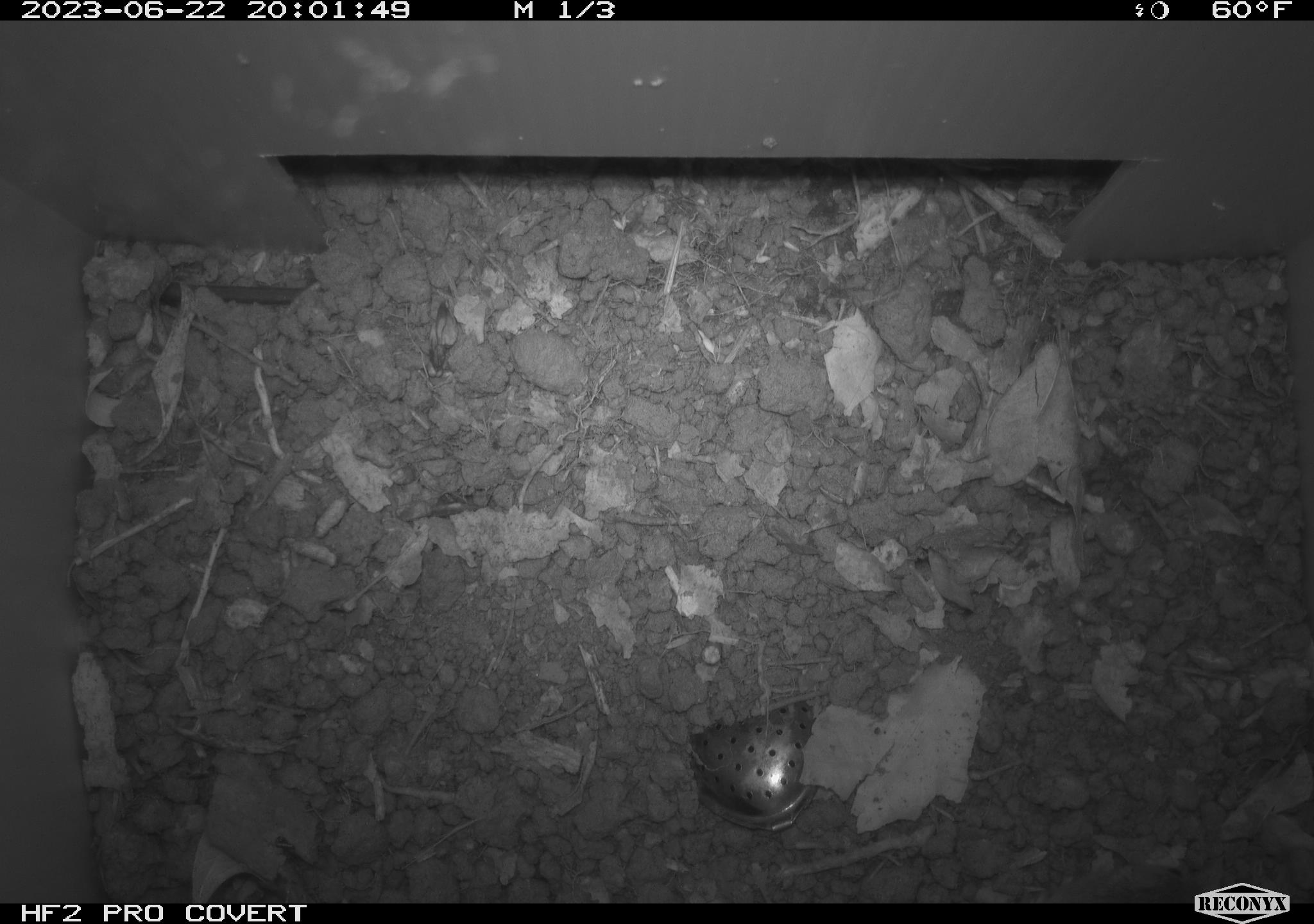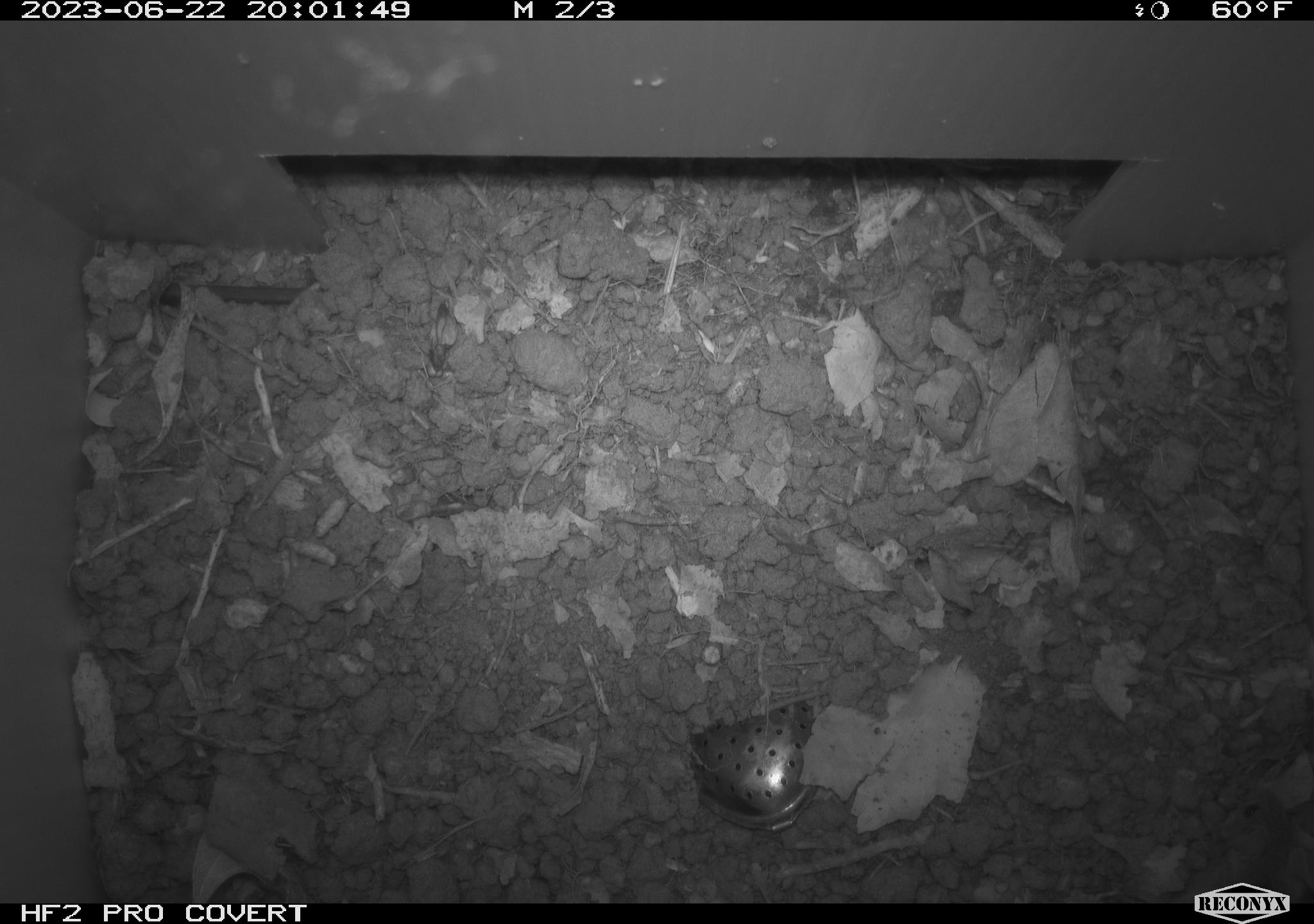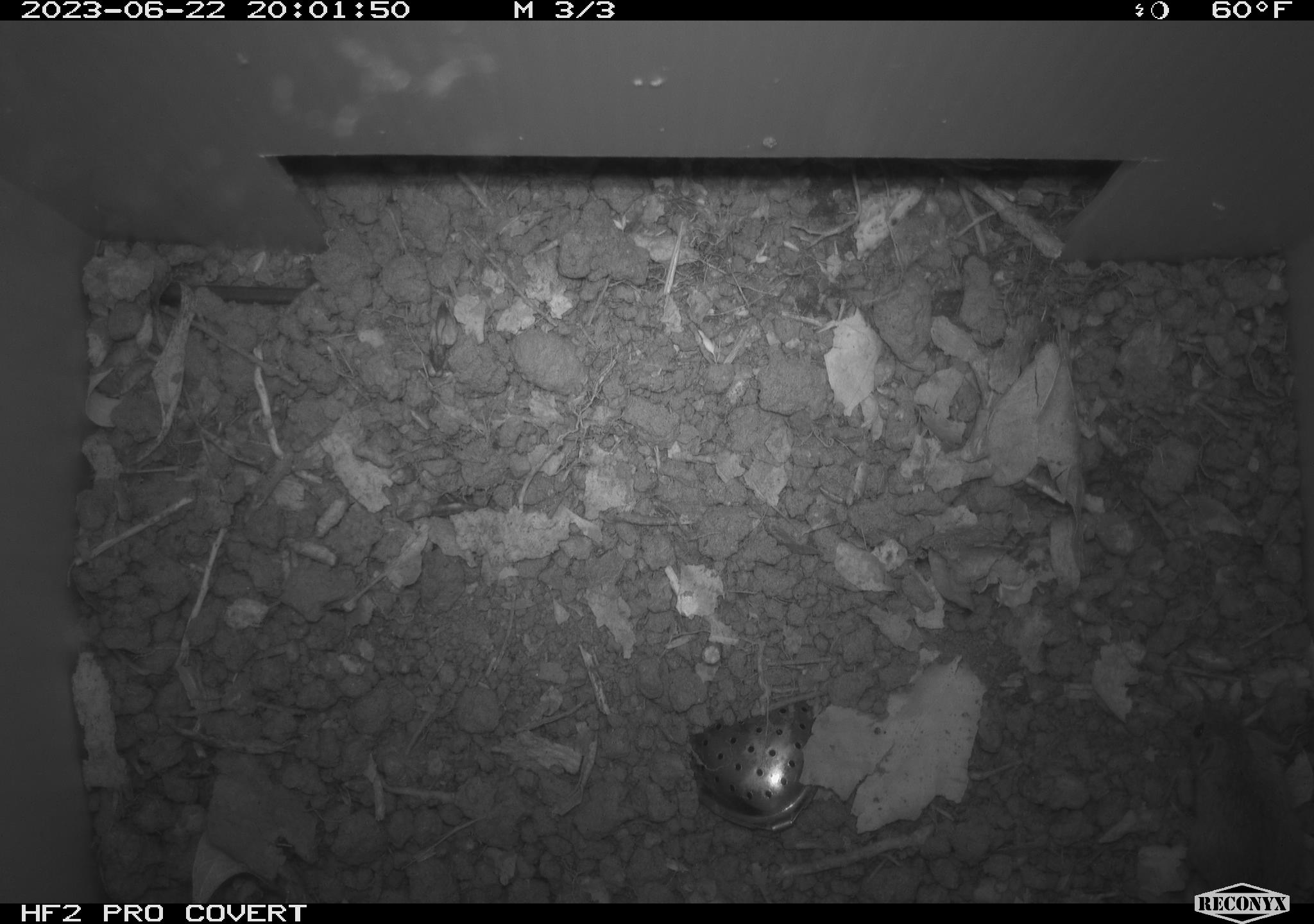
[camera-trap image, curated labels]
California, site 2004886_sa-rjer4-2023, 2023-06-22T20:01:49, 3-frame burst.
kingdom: Animalia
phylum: Chordata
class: Mammalia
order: Rodentia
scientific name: Rodentia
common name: mouse species